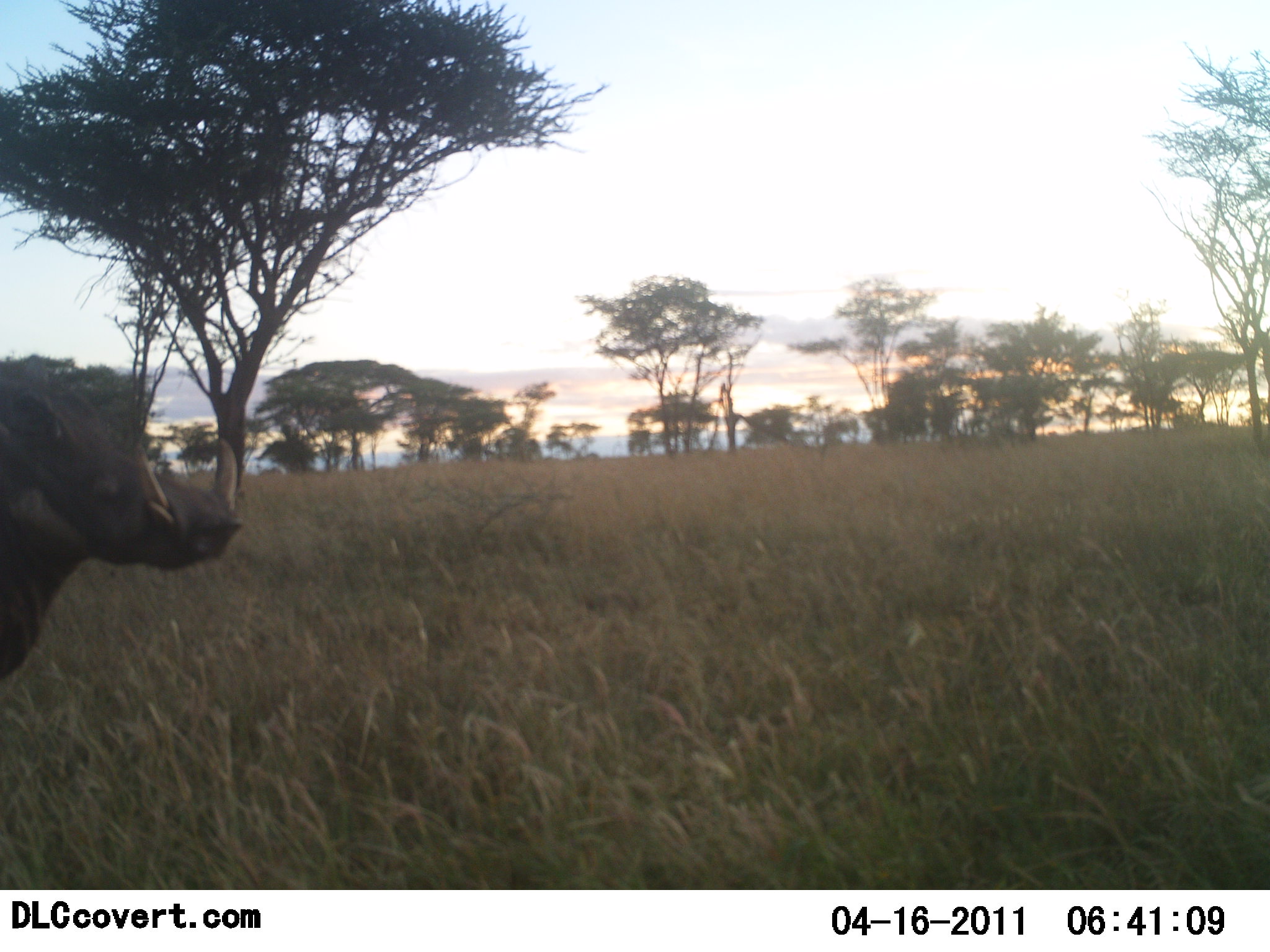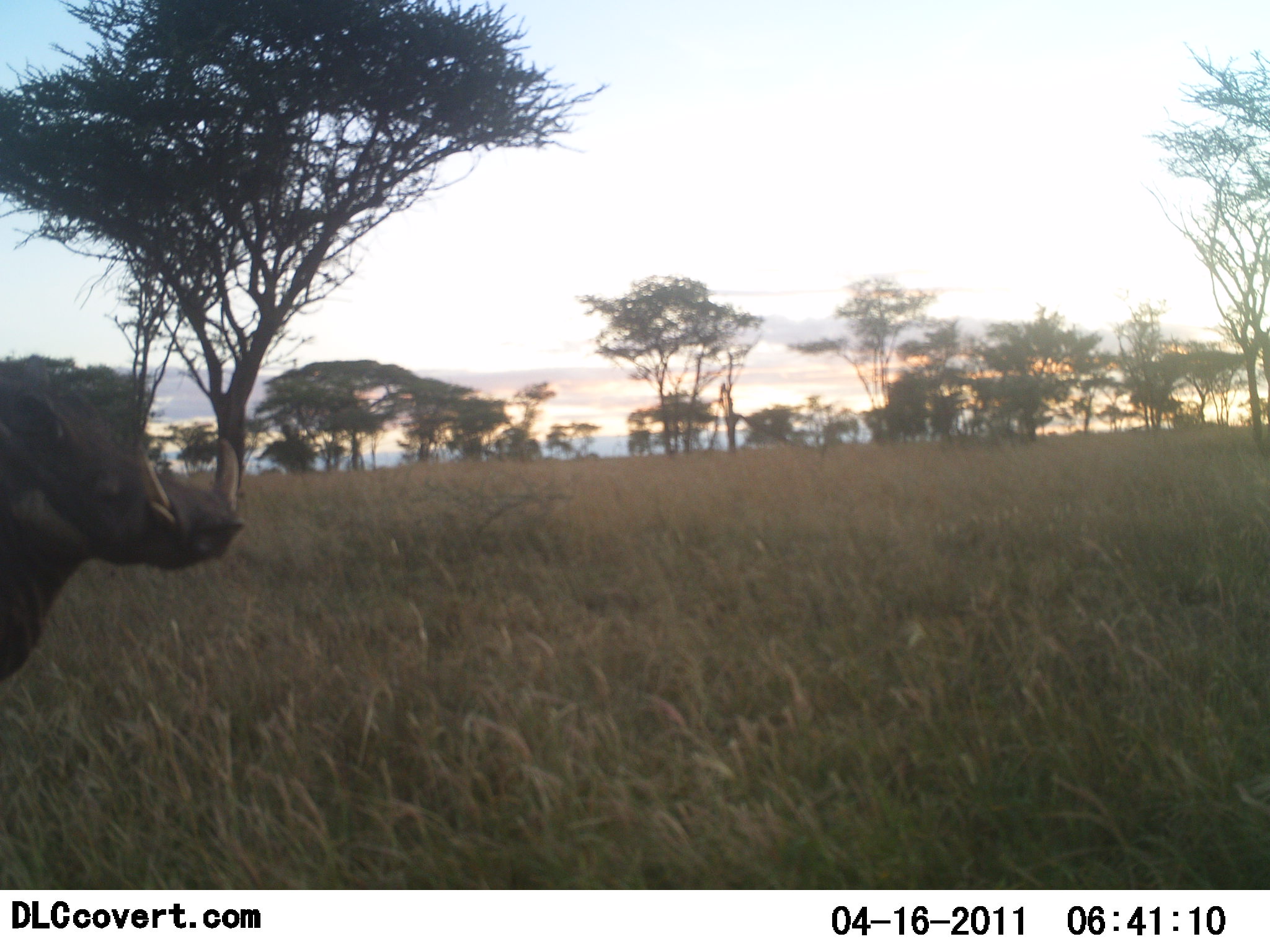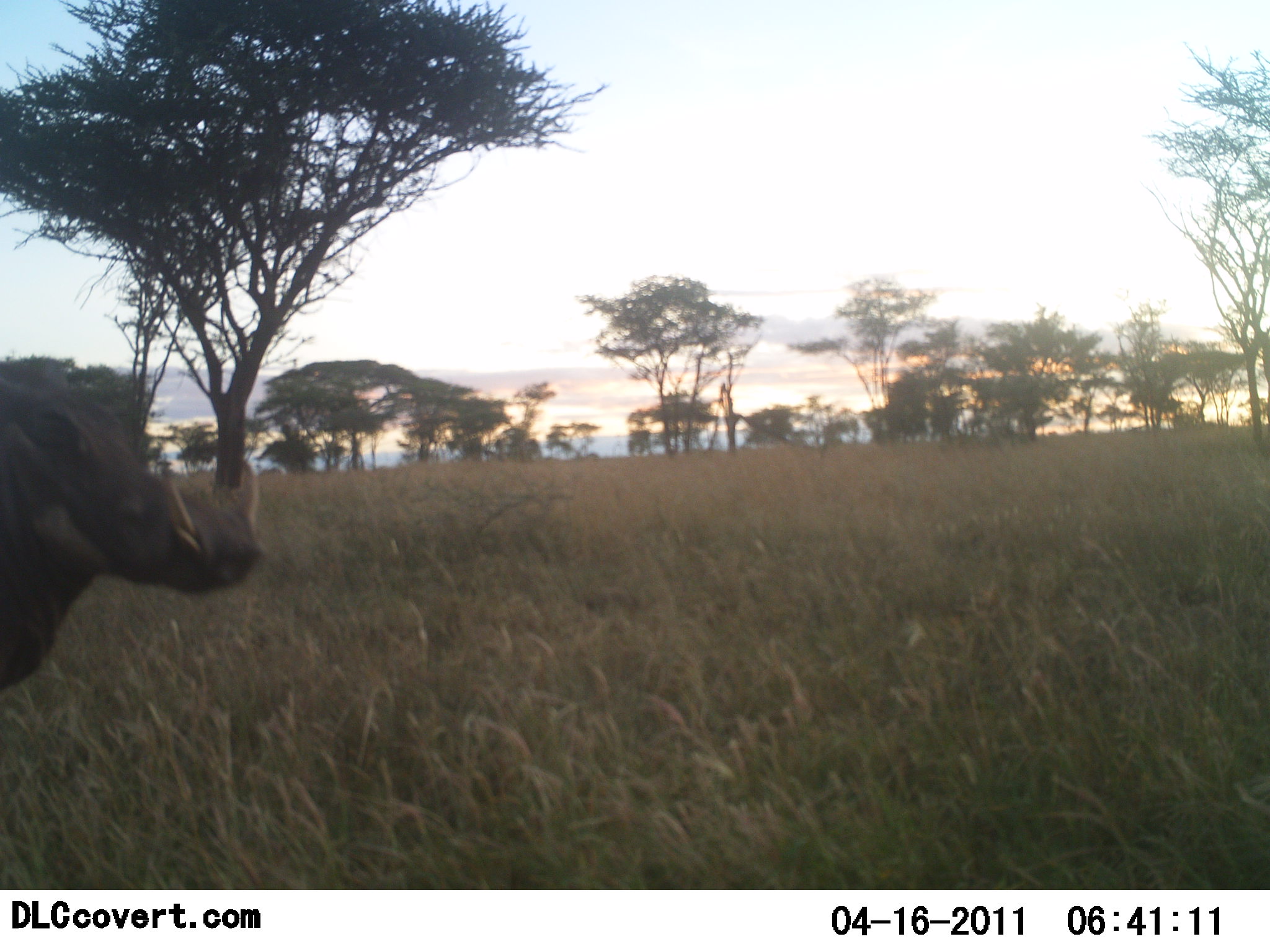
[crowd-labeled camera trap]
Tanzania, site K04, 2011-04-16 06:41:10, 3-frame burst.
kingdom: Animalia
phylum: Chordata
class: Mammalia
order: Artiodactyla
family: Suidae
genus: Phacochoerus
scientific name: Phacochoerus africanus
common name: warthog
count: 1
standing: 91%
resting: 0%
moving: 9%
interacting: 0%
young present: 0%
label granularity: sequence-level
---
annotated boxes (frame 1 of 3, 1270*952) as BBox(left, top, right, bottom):
animal: BBox(0, 351, 239, 471)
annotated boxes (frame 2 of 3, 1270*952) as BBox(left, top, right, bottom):
animal: BBox(0, 354, 119, 441)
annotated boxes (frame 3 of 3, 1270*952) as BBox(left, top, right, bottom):
animal: BBox(0, 358, 266, 695)